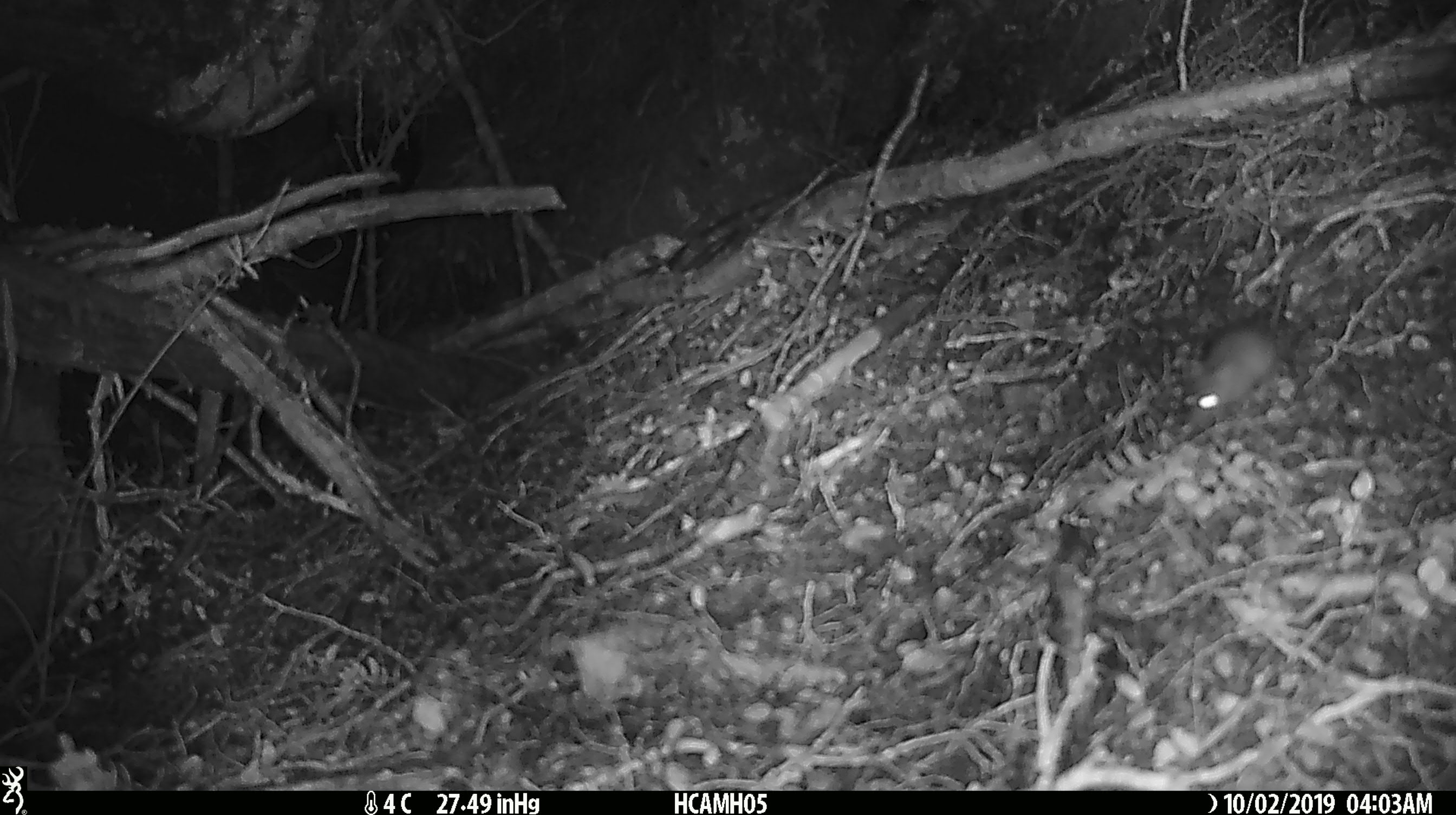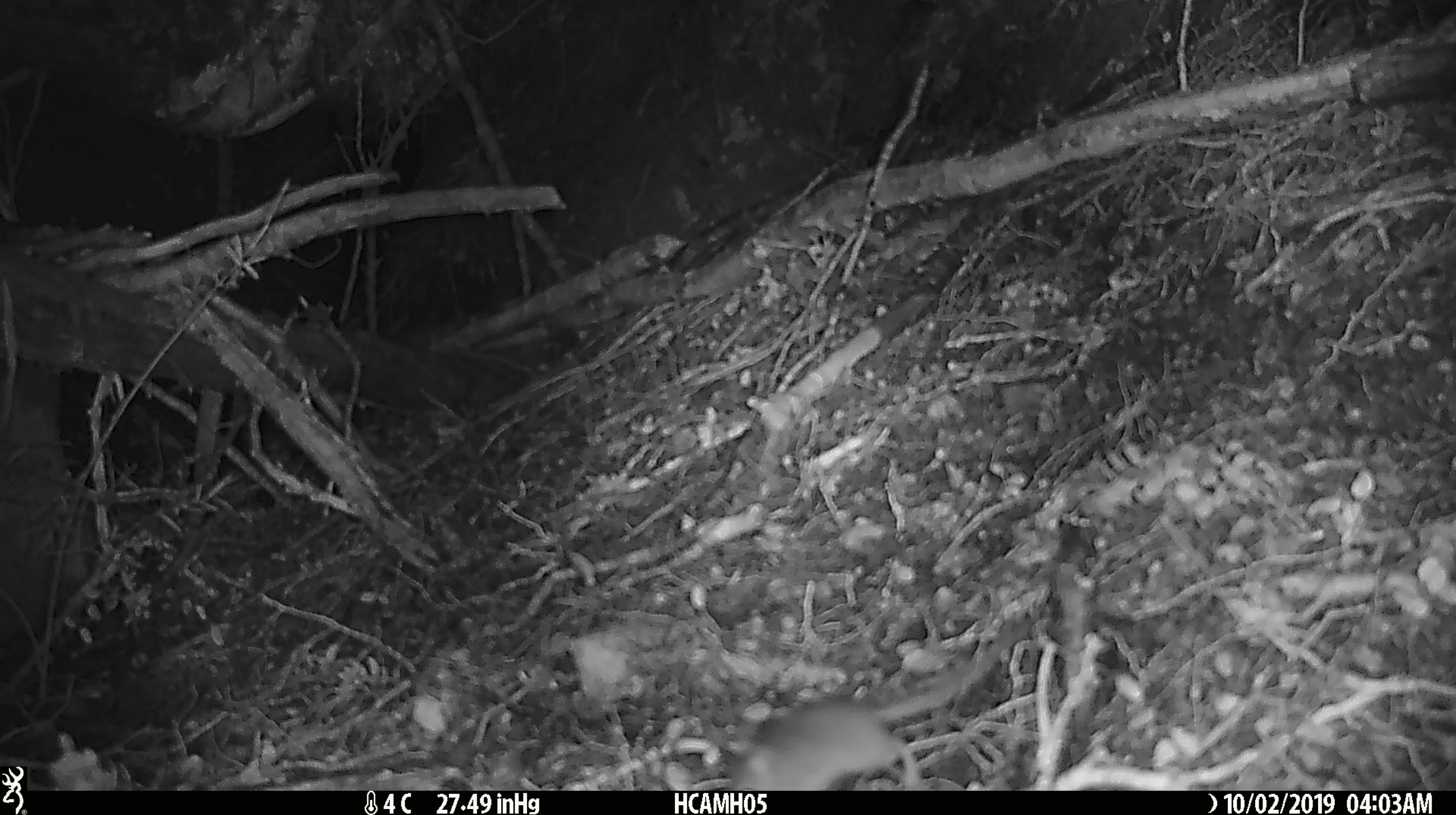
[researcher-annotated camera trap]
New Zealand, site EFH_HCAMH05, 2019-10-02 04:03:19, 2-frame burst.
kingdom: Animalia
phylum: Chordata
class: Mammalia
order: Rodentia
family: Muridae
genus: Mus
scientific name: Mus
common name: mouse